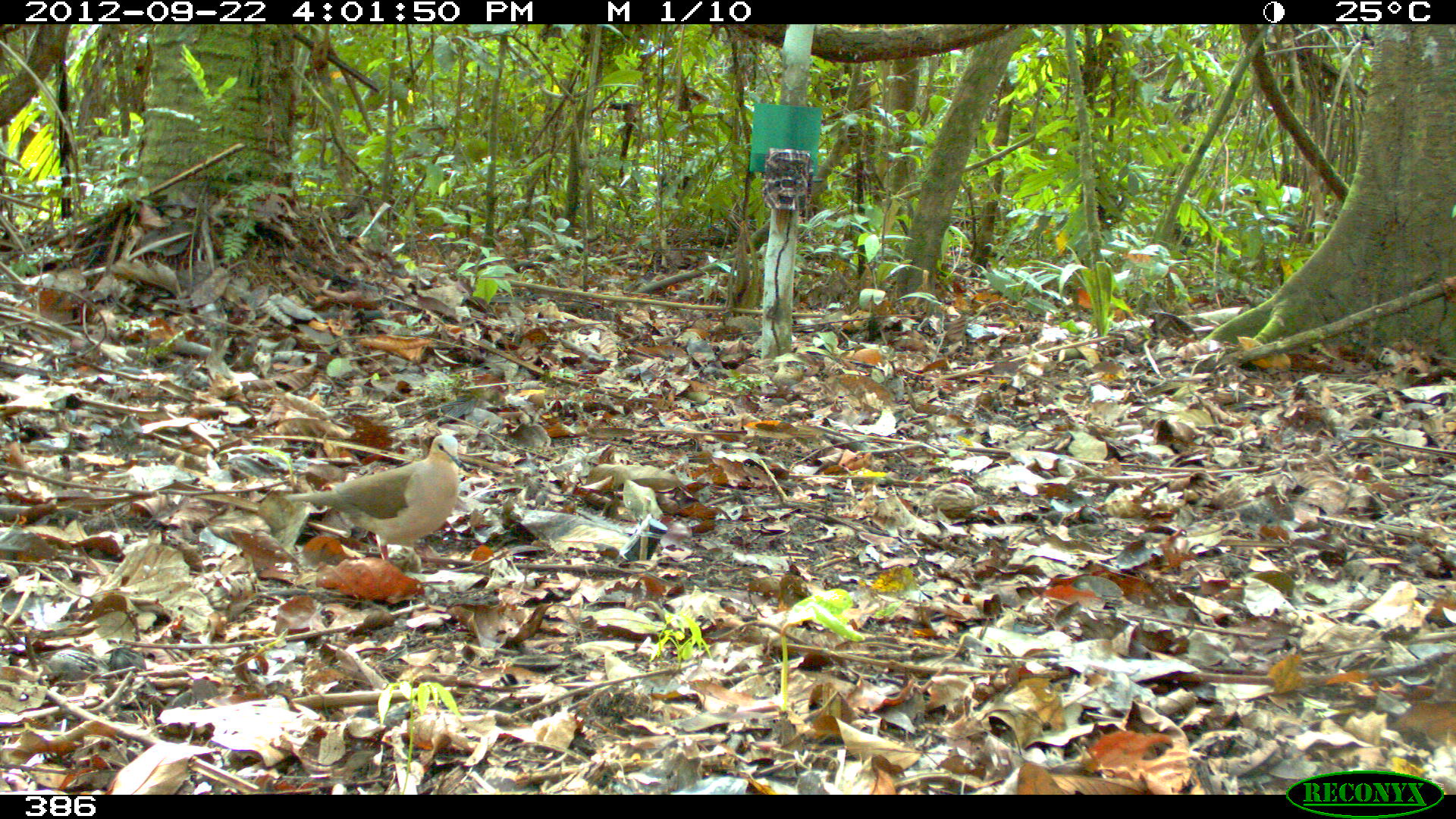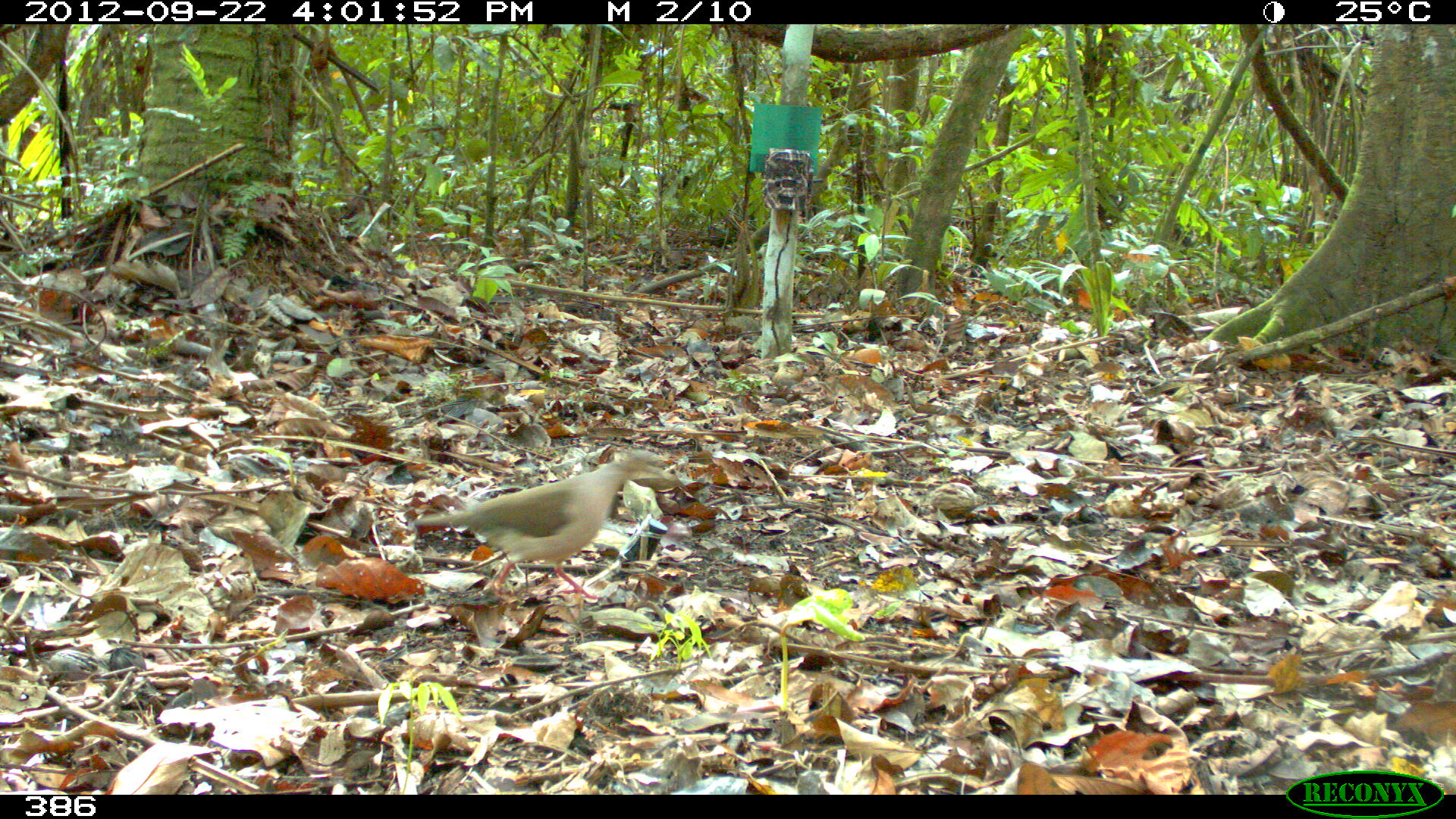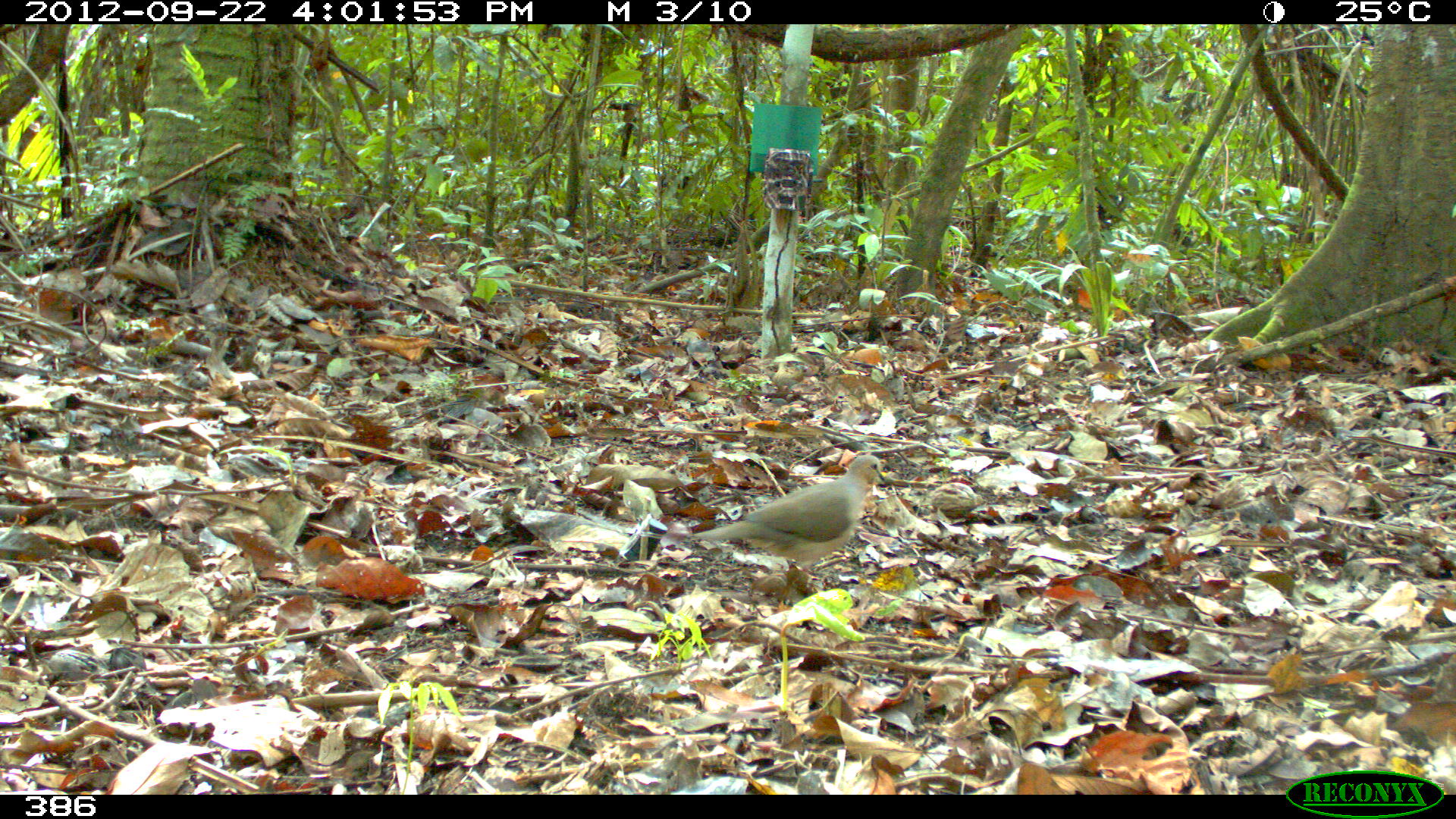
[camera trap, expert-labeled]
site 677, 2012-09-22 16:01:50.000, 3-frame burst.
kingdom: Animalia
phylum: Chordata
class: Aves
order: Columbiformes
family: Columbidae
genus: Leptotila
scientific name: Leptotila rufaxilla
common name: gray-fronted dove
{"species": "Leptotila rufaxilla (gray-fronted dove)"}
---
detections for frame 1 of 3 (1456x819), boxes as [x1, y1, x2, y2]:
leptotila rufaxilla: [282, 431, 461, 563]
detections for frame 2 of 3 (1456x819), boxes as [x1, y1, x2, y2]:
leptotila rufaxilla: [413, 450, 665, 601]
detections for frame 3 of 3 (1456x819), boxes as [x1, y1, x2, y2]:
leptotila rufaxilla: [690, 452, 886, 592]